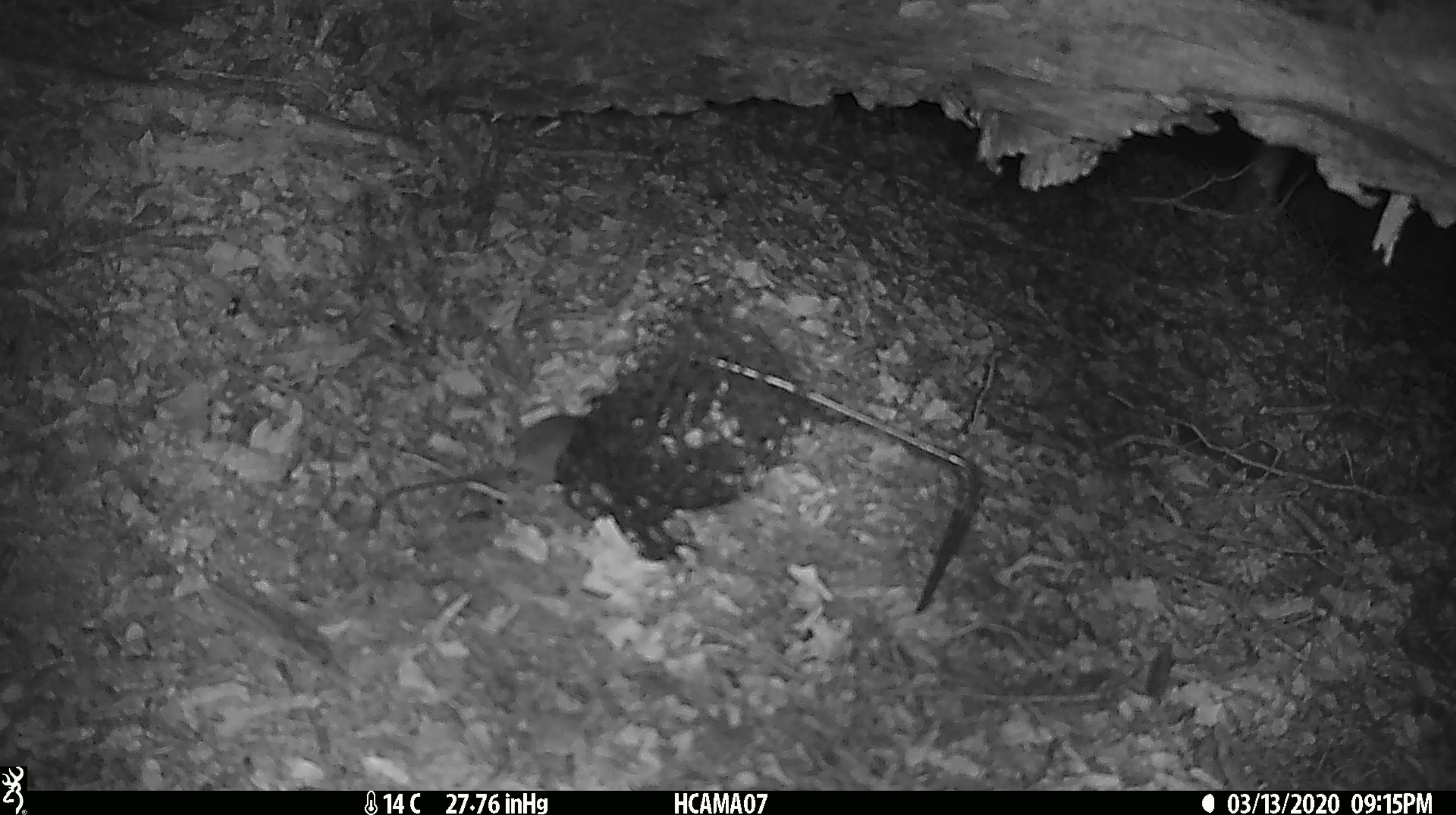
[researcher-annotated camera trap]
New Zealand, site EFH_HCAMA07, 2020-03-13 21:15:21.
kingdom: Animalia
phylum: Chordata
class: Mammalia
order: Rodentia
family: Muridae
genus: Mus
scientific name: Mus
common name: mouse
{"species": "mouse (Mus)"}